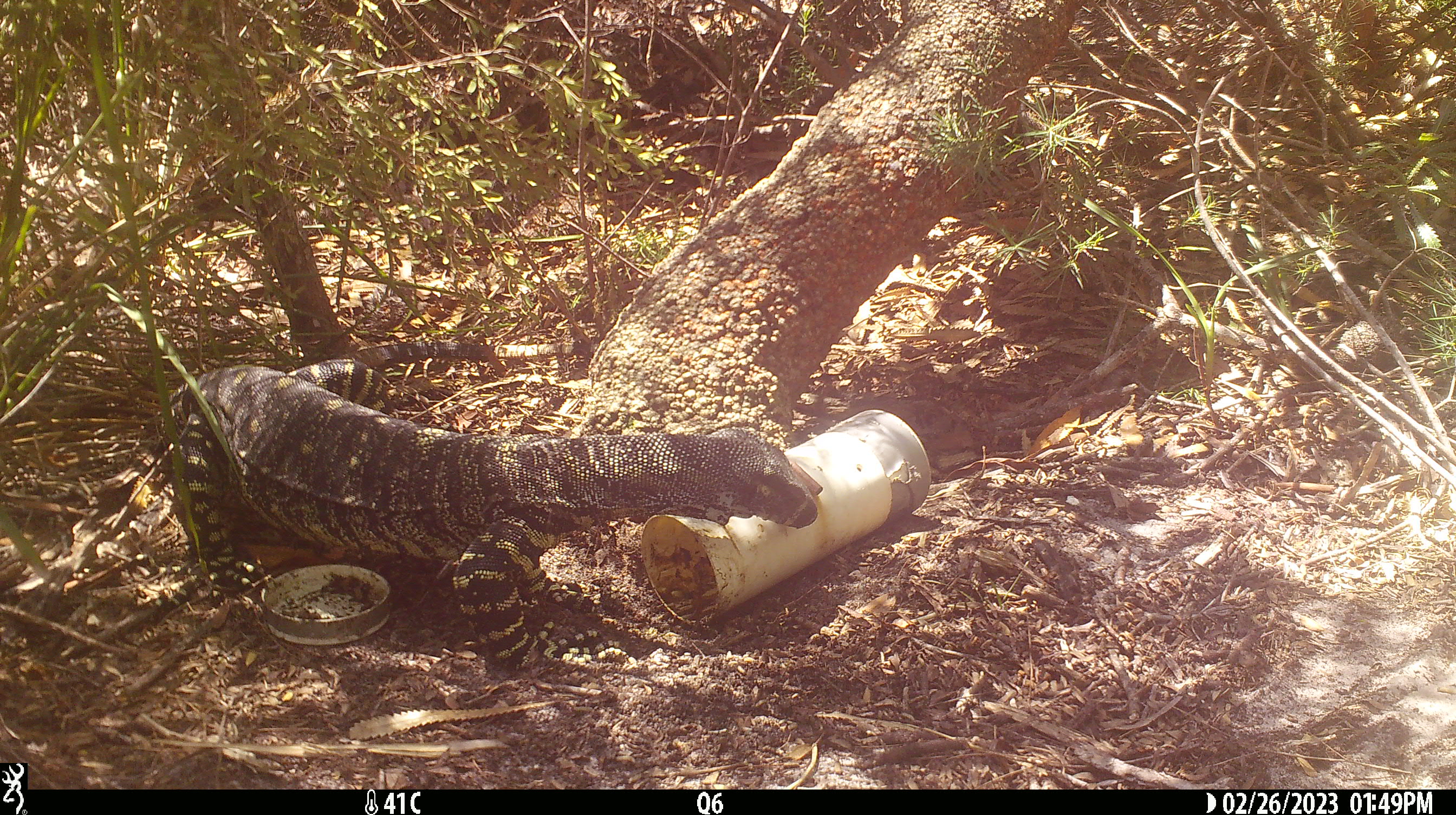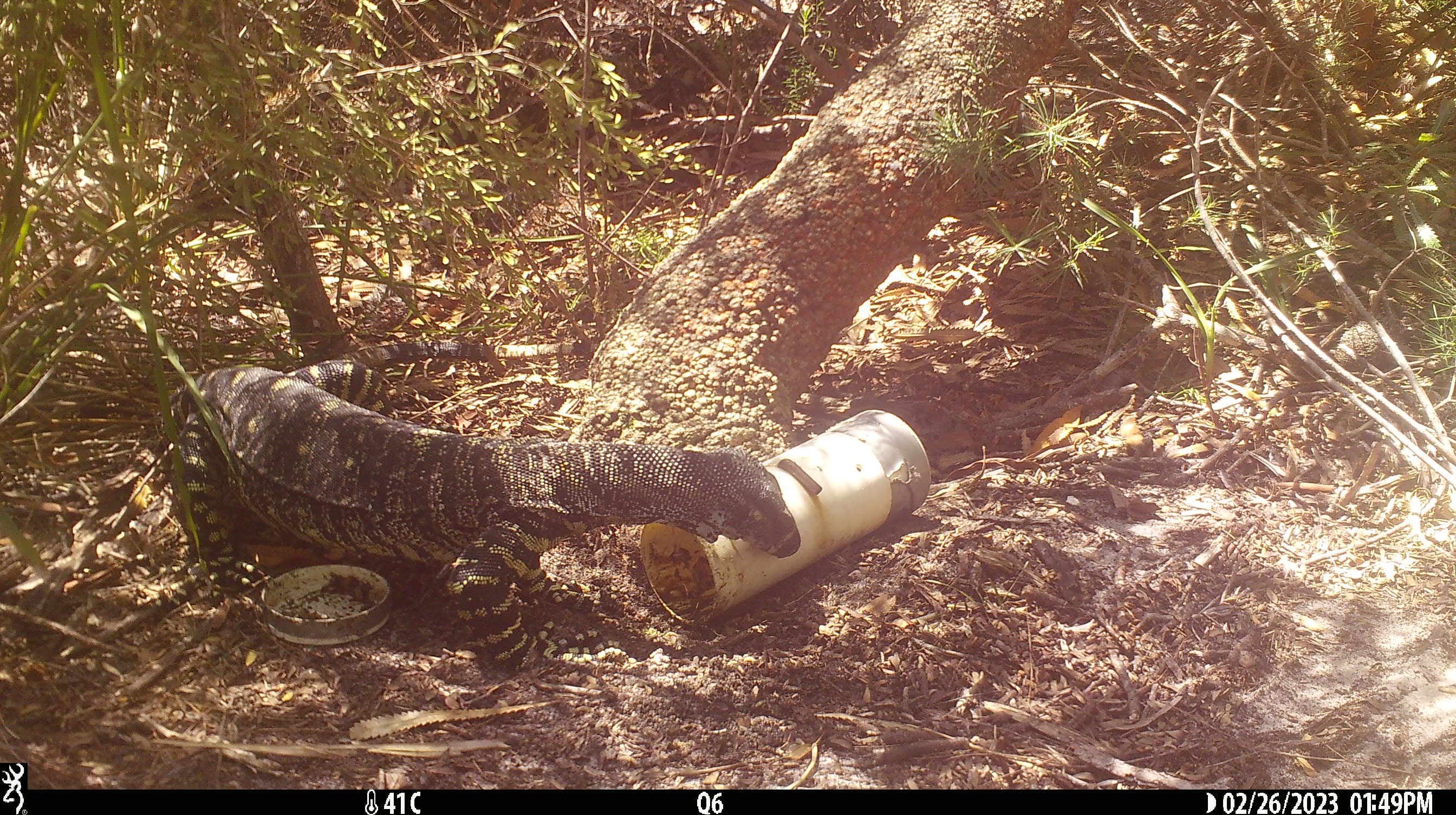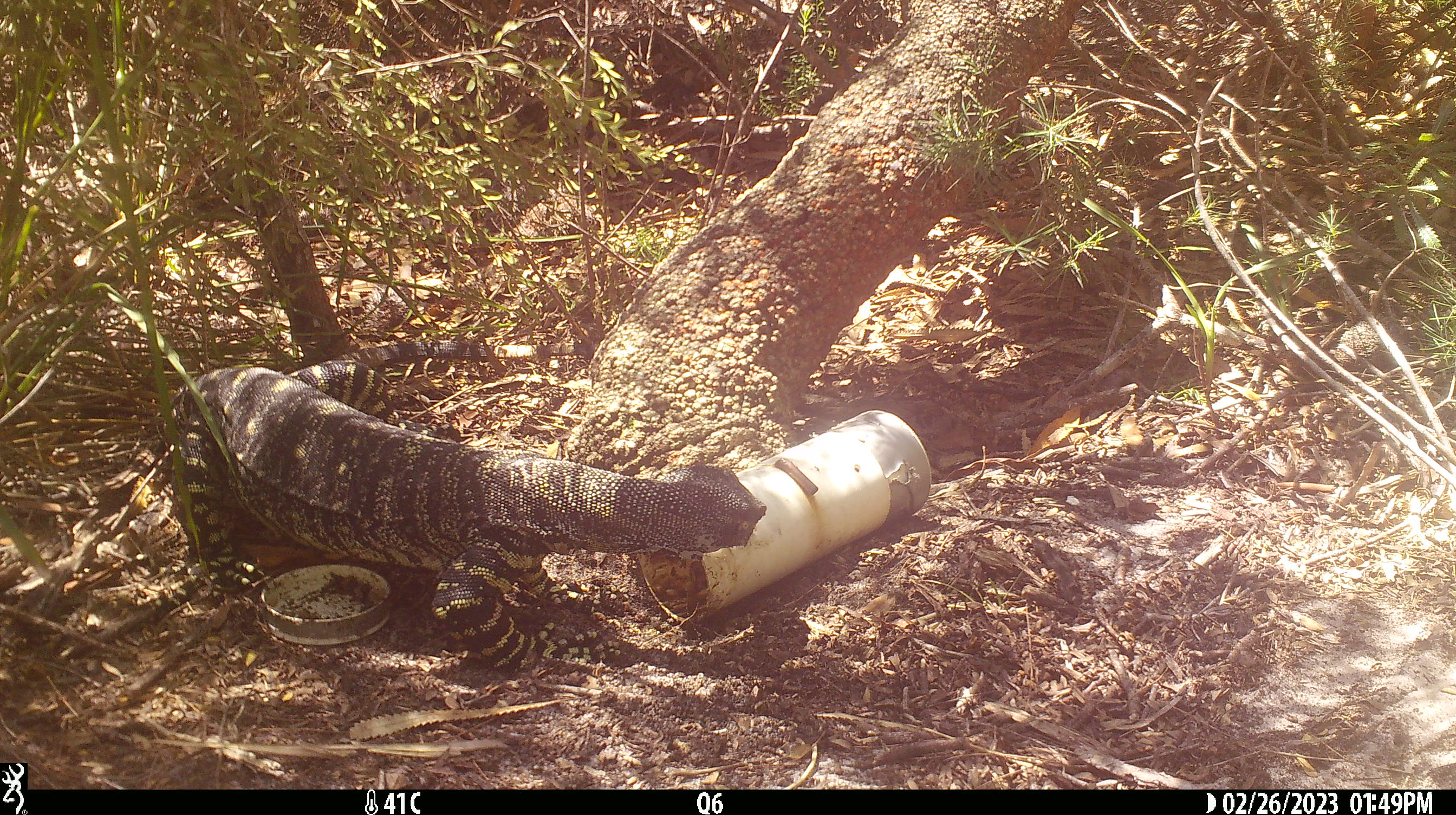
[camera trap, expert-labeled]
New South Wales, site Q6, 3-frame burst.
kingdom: Animalia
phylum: Chordata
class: Reptilia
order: Squamata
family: Varanidae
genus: Varanus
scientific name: Varanus varius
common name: lace monitor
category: goanna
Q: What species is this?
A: Goanna (lace monitor) (Varanus varius).